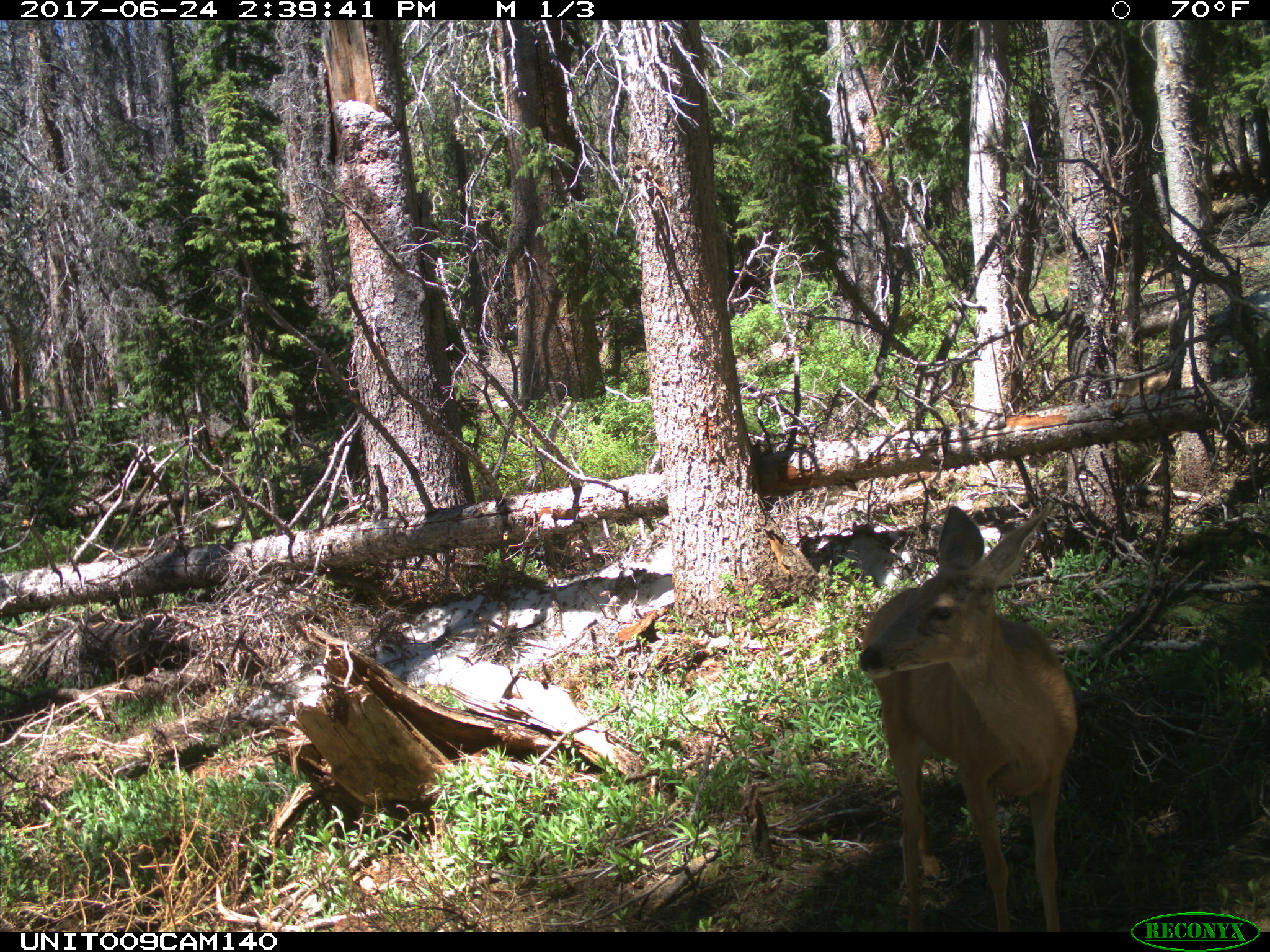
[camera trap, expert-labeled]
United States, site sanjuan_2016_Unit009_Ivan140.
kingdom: Animalia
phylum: Chordata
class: Mammalia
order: Artiodactyla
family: Cervidae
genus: Odocoileus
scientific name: Odocoileus hemionus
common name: mule deer